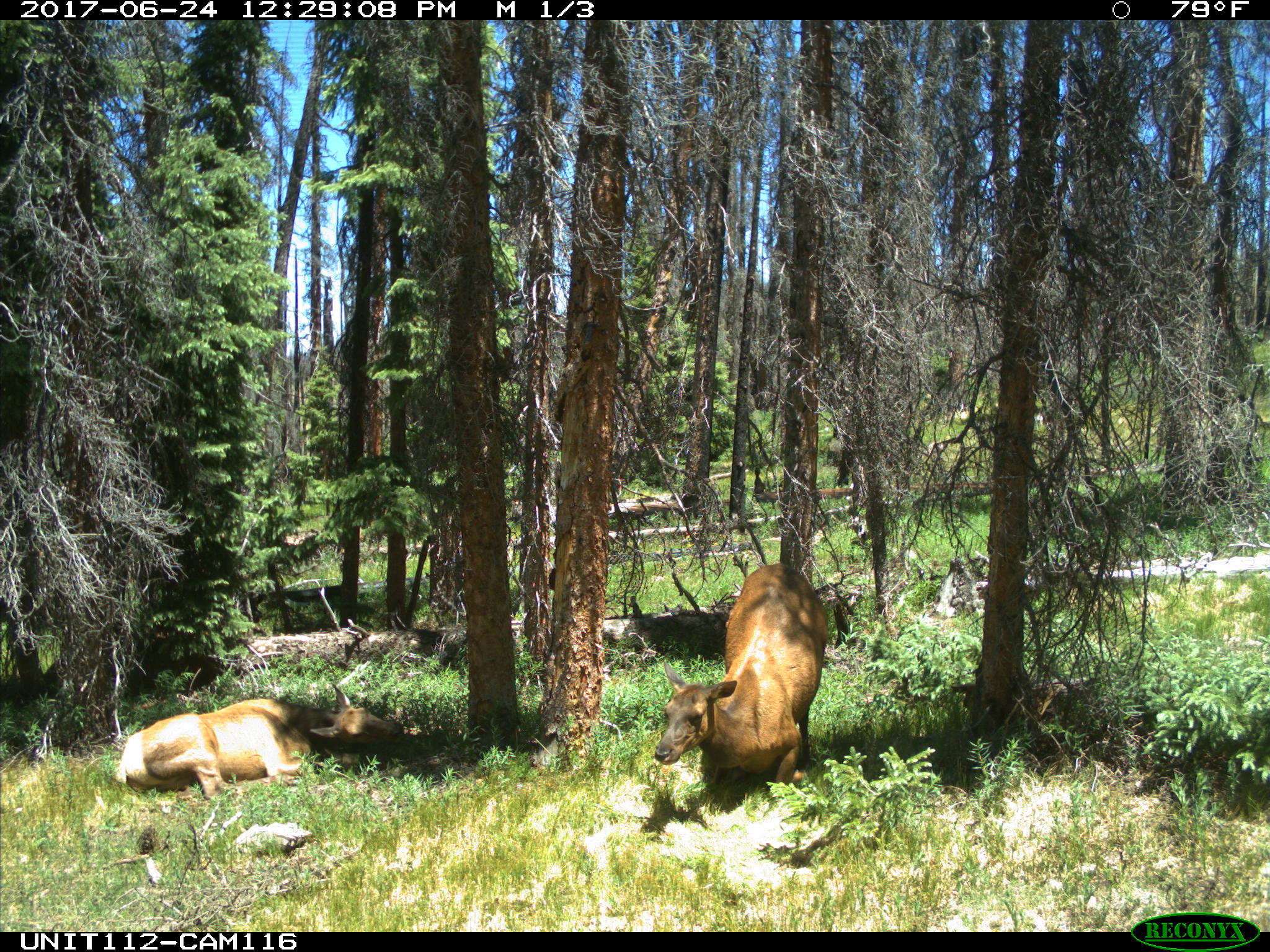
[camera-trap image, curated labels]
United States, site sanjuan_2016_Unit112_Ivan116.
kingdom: Animalia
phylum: Chordata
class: Mammalia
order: Artiodactyla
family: Cervidae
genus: Cervus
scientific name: Cervus elaphus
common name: red deer